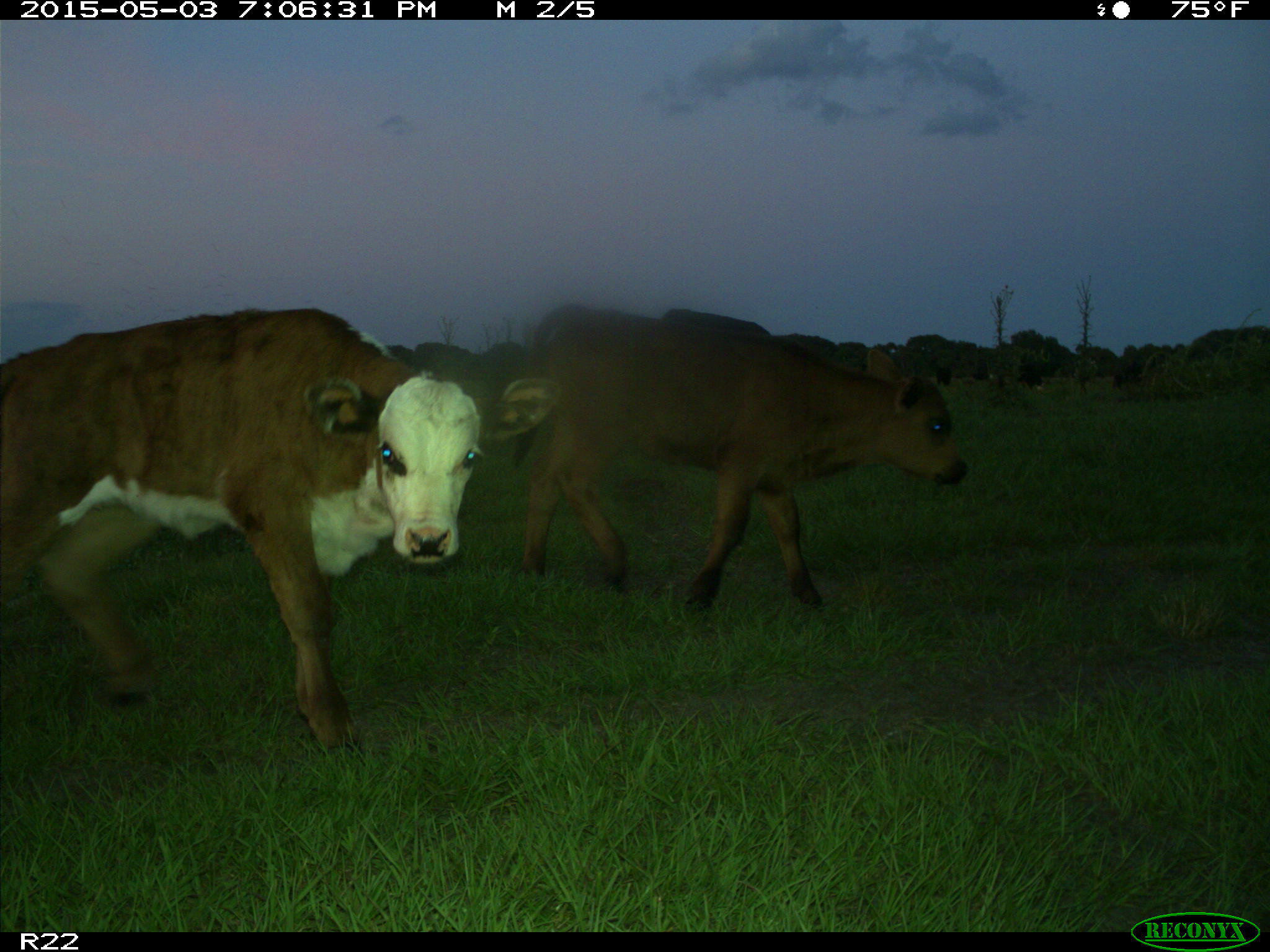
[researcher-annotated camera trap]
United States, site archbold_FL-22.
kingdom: Animalia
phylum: Chordata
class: Mammalia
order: Artiodactyla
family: Bovidae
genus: Bos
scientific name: Bos taurus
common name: domestic cow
Bos taurus (domestic cow).